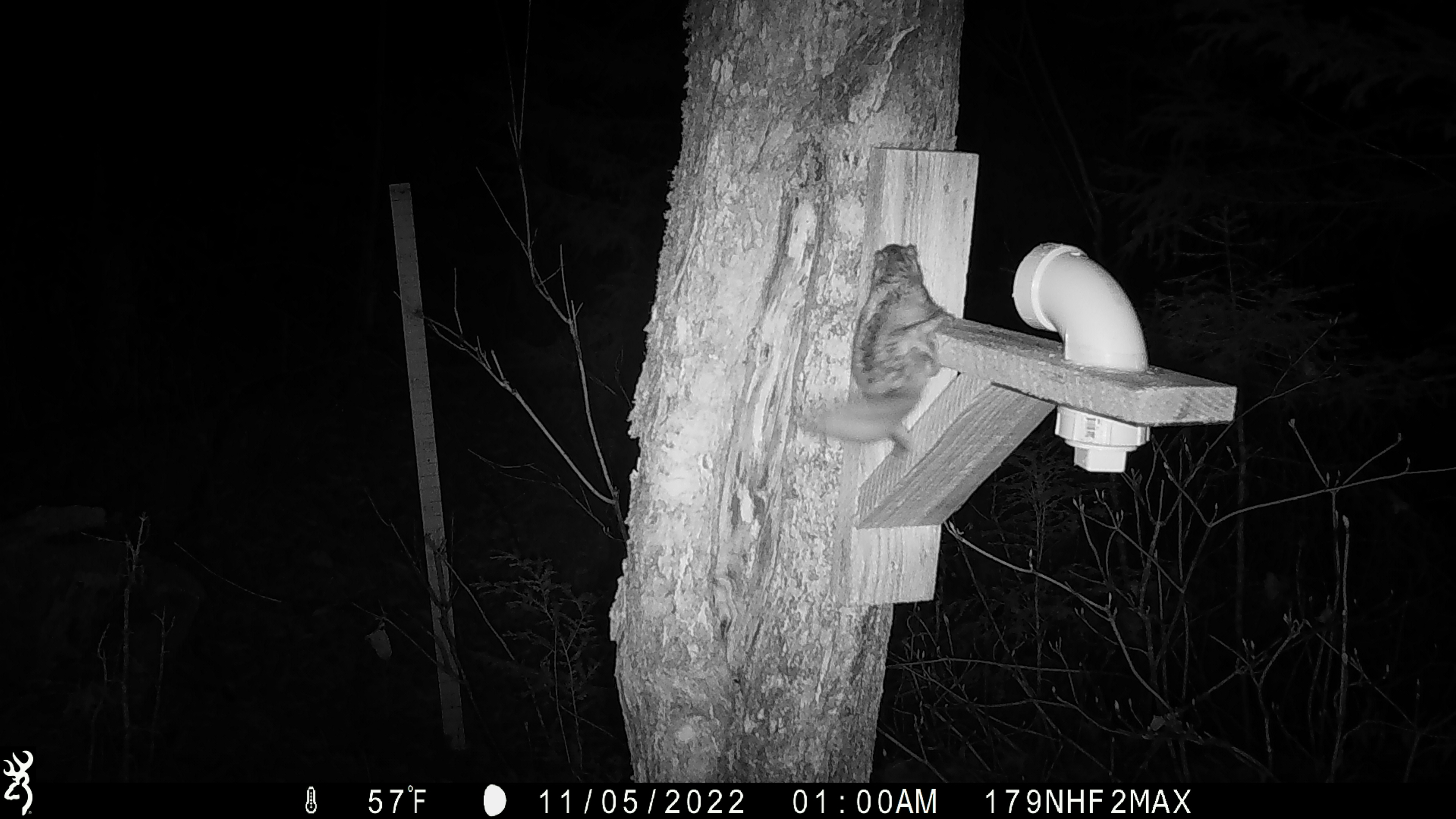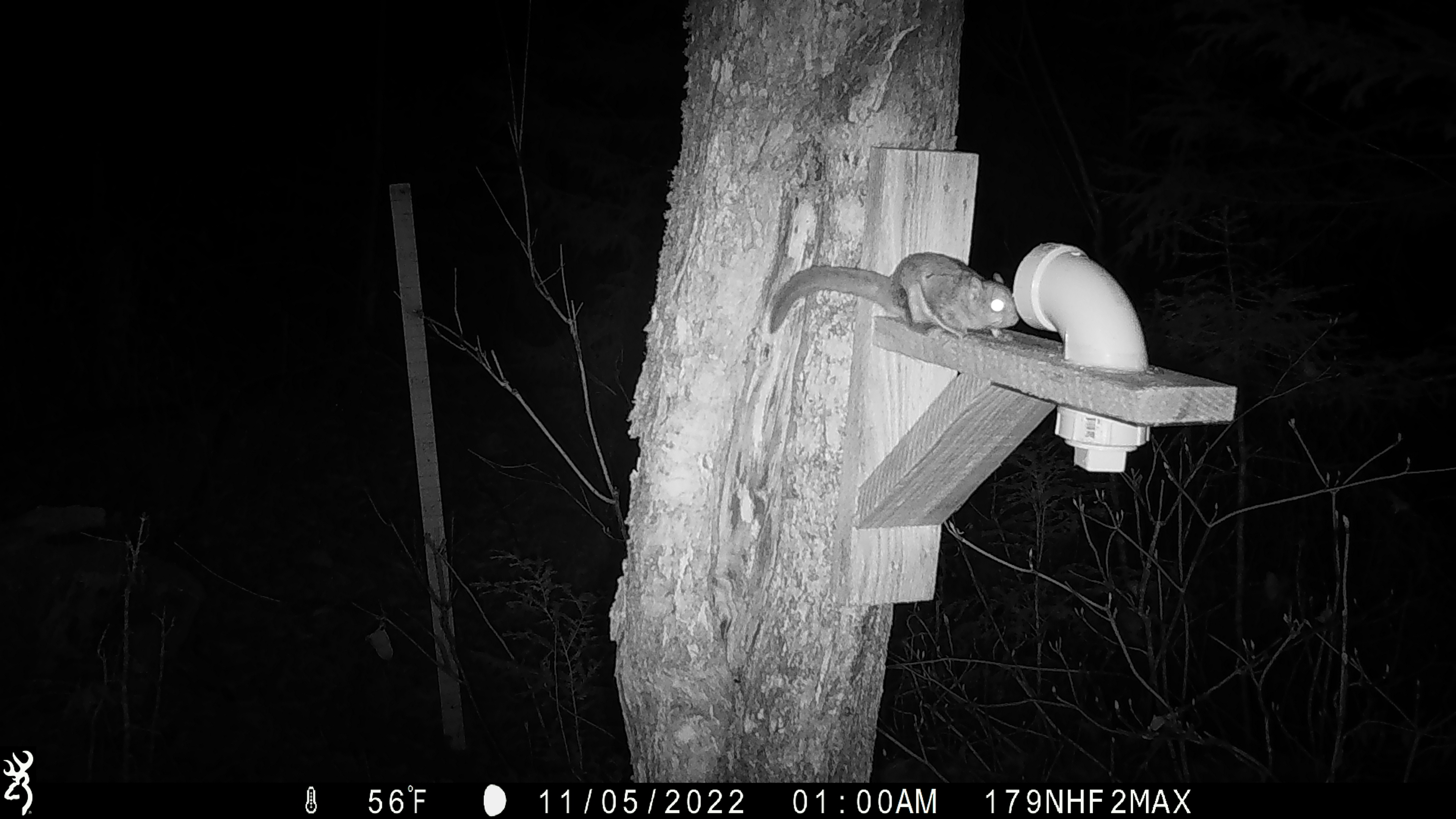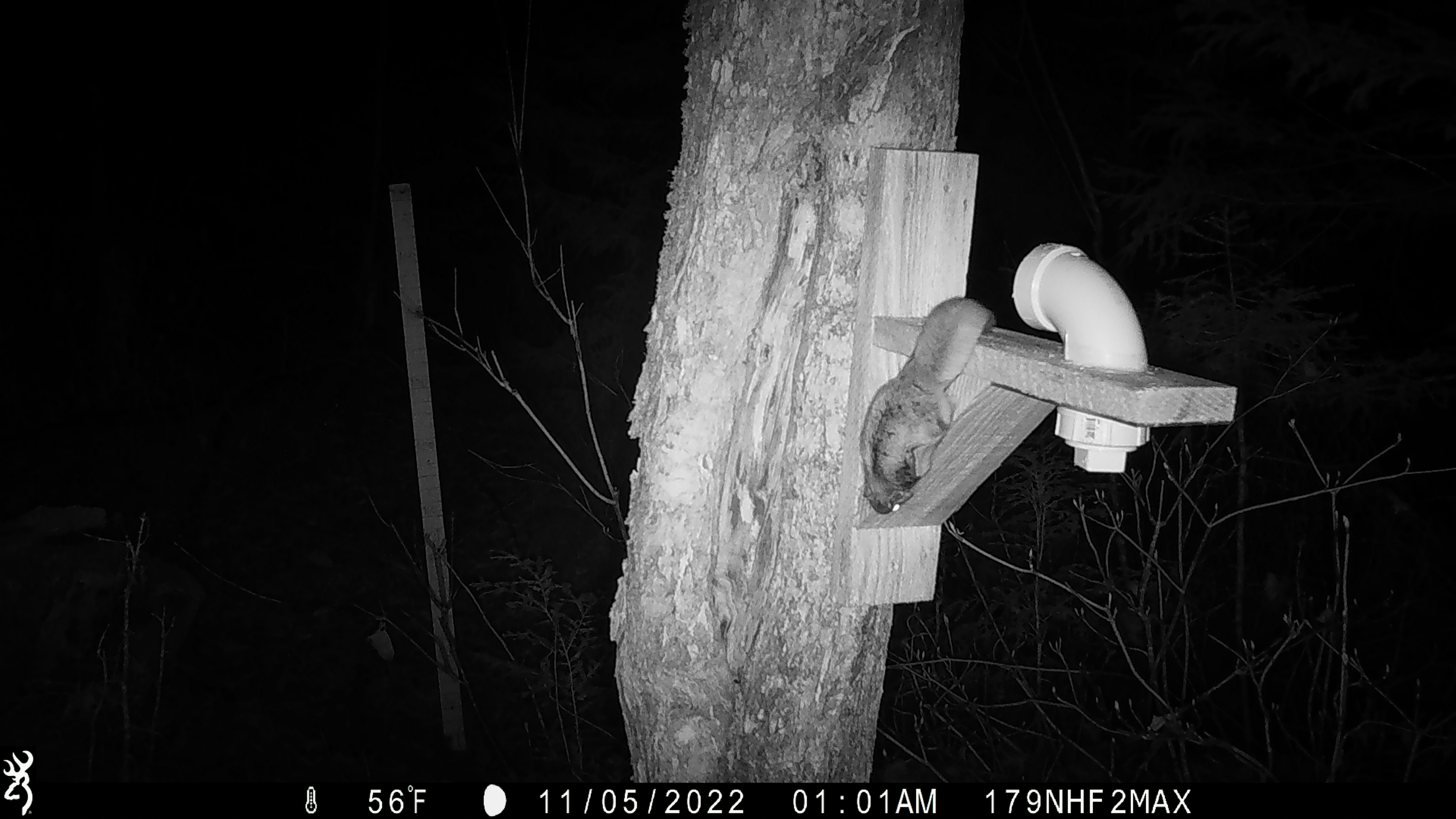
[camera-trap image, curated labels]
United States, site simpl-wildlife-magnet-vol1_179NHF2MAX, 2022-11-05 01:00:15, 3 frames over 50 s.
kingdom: Animalia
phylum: Chordata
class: Mammalia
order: Rodentia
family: Sciuridae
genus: Glaucomys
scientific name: Glaucomys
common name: flying squirrel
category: flying squirrel sp.